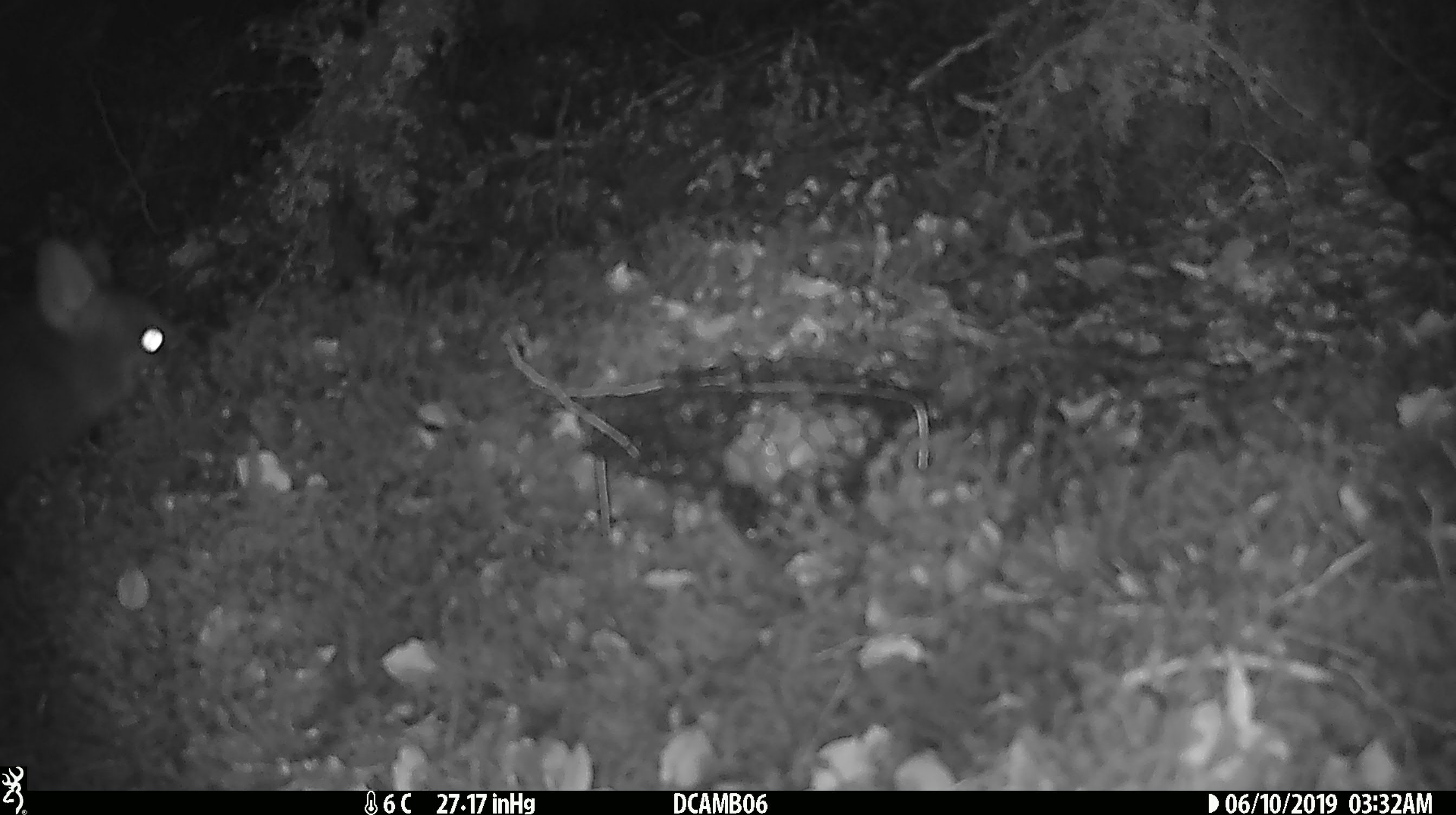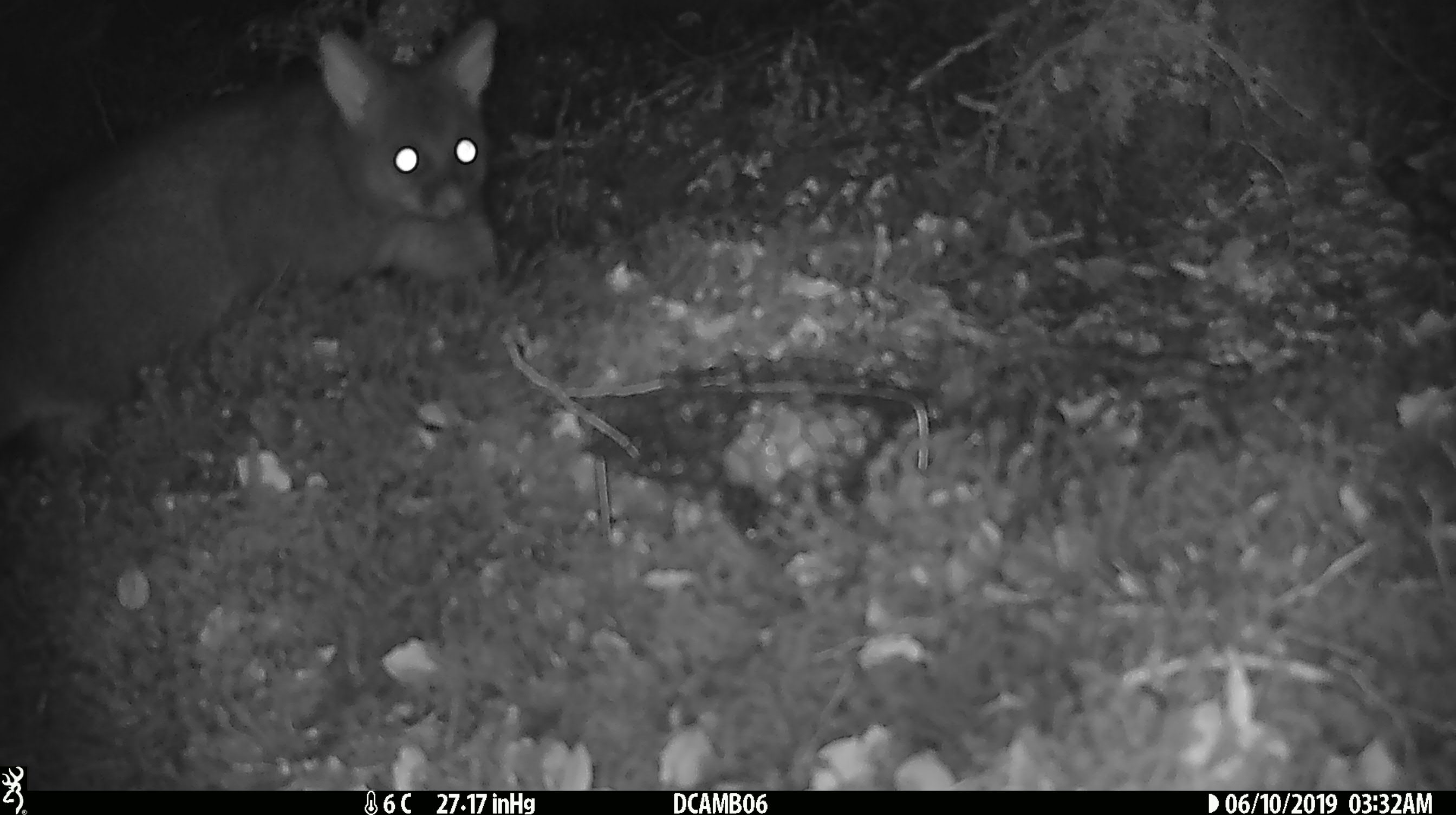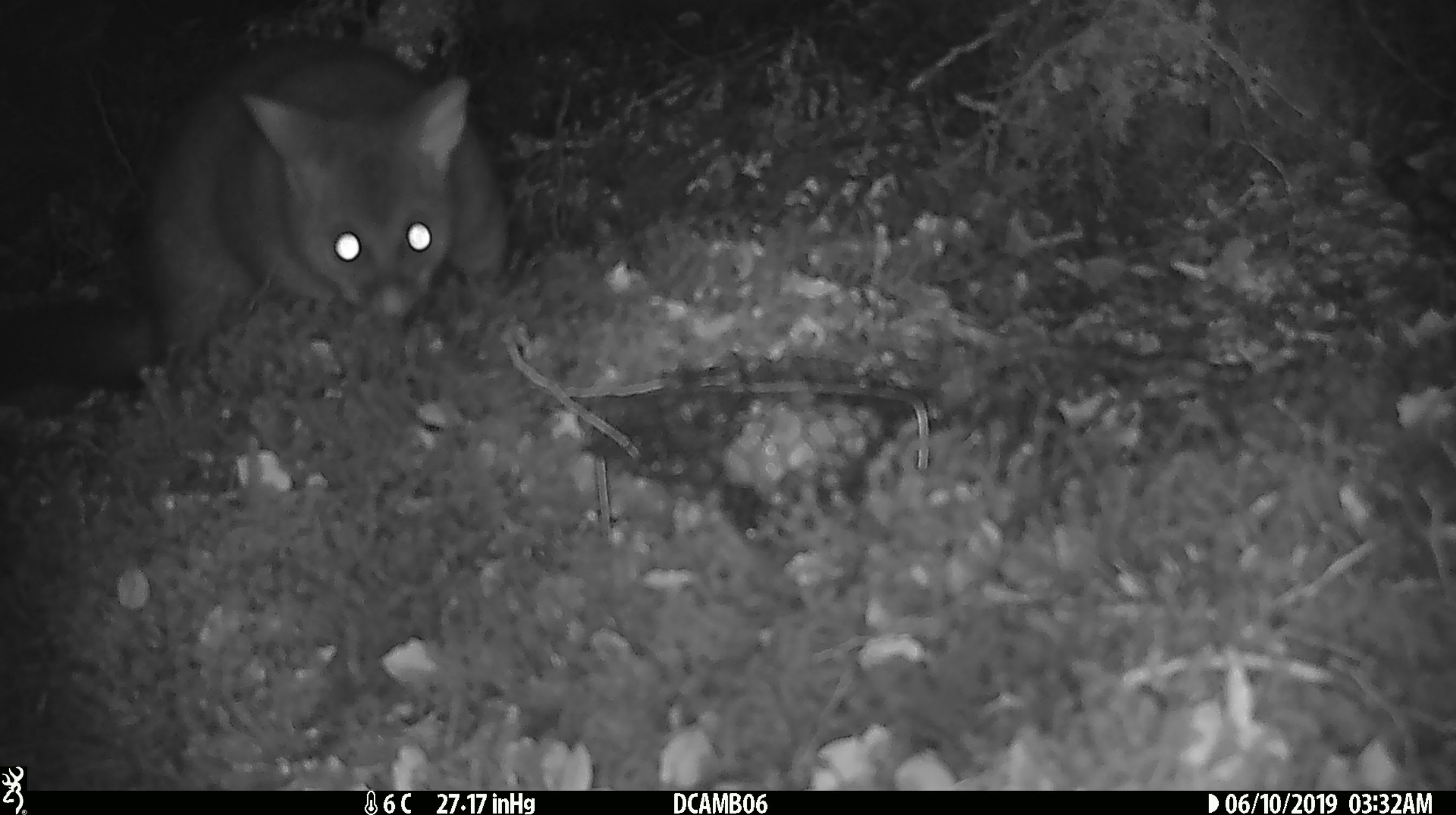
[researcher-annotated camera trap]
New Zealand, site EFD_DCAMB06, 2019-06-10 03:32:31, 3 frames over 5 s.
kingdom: Animalia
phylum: Chordata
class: Mammalia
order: Diprotodontia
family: Phalangeridae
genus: Trichosurus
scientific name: Trichosurus vulpecula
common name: common brushtail possum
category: possum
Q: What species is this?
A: Possum (common brushtail possum) (Trichosurus vulpecula).